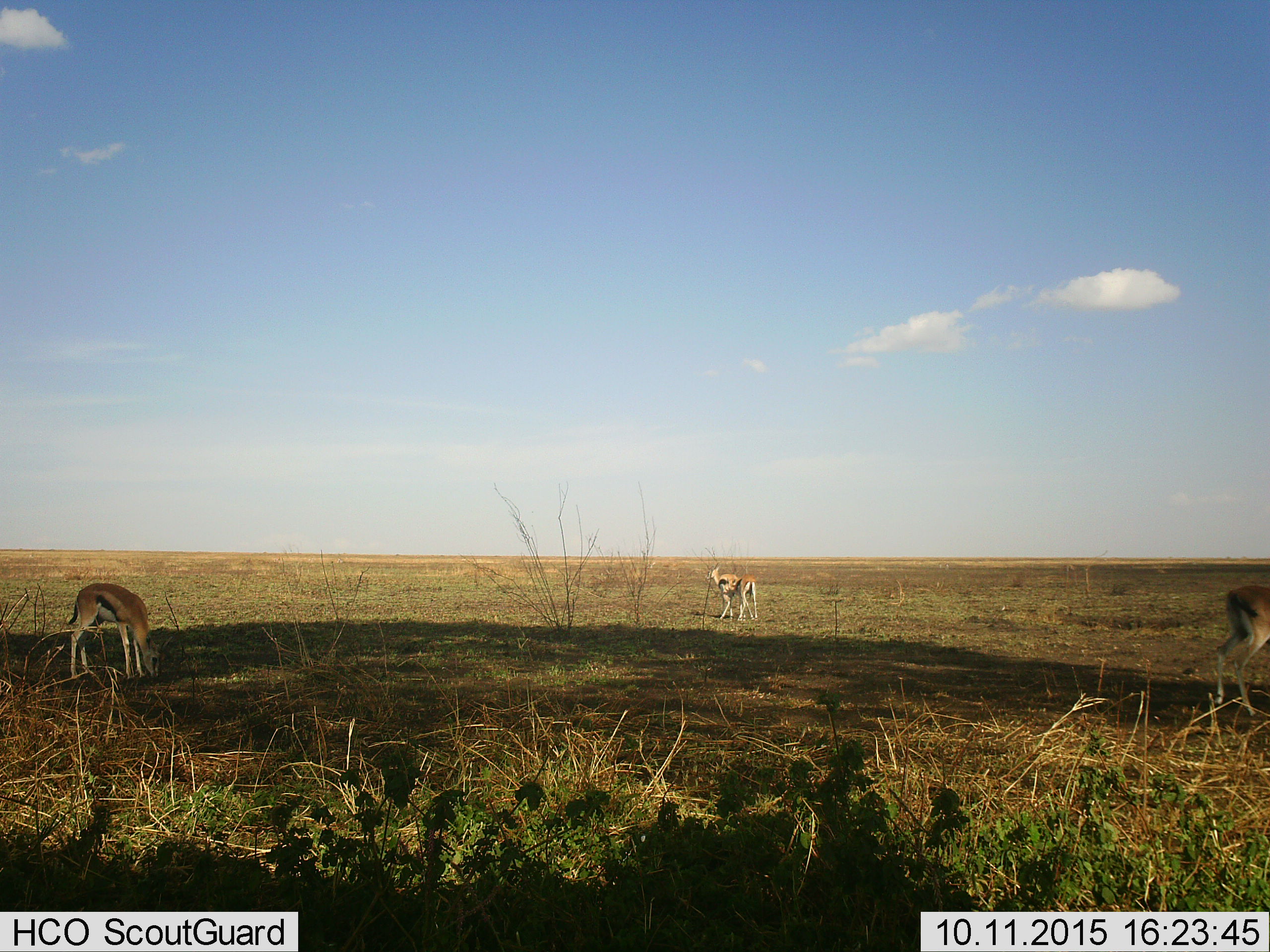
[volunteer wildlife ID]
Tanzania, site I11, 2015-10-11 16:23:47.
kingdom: Animalia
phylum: Chordata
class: Mammalia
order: Artiodactyla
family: Bovidae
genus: Eudorcas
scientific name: Eudorcas thomsonii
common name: thomson's gazelle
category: gazellethomsons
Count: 4.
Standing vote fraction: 100%.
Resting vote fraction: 0%.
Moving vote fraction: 12%.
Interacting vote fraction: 25%.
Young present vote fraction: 0%.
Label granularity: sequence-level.